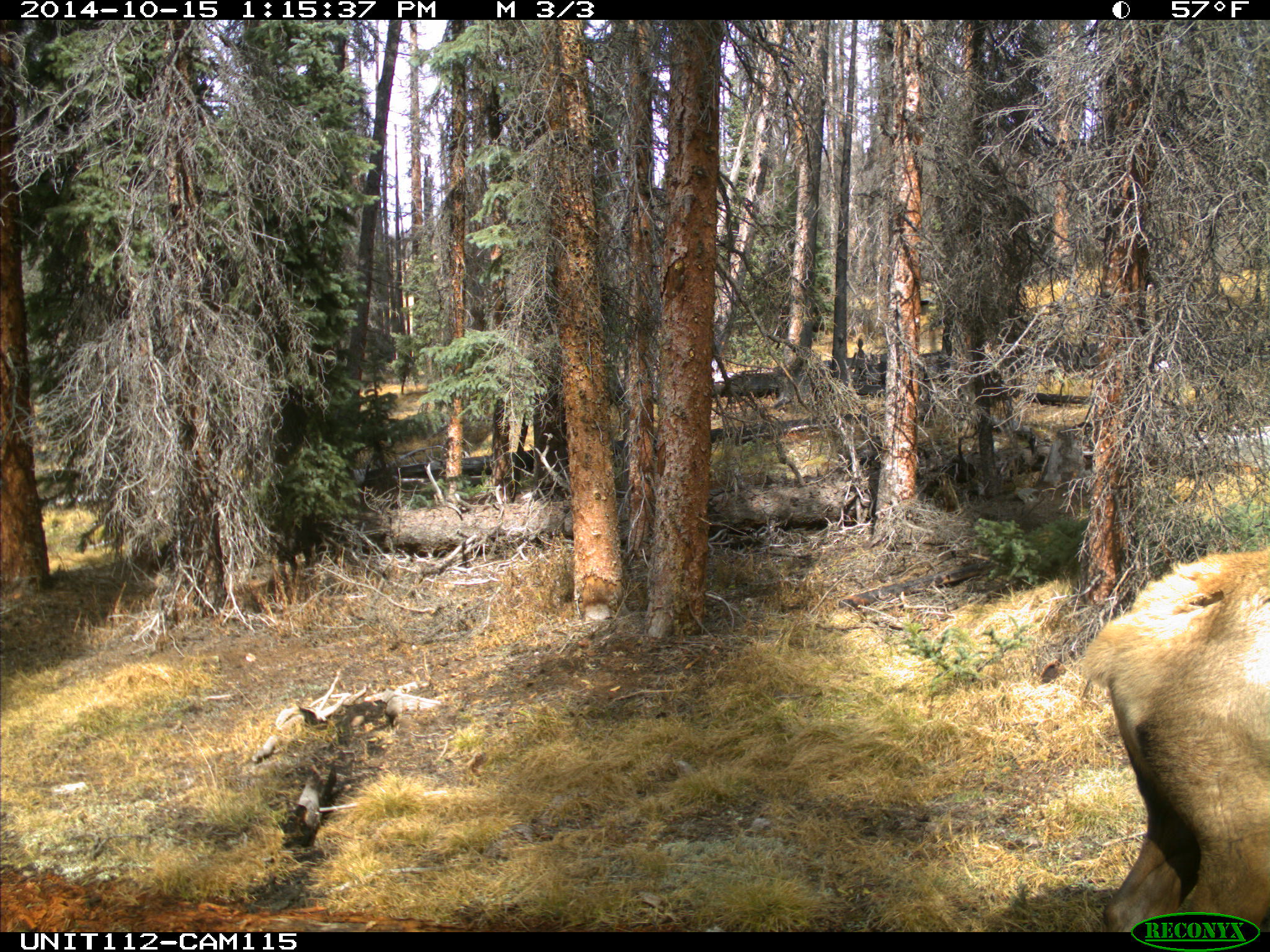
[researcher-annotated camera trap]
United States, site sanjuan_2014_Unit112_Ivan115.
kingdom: Animalia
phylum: Chordata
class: Mammalia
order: Artiodactyla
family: Cervidae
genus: Cervus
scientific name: Cervus elaphus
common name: red deer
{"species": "Cervus elaphus (red deer)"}